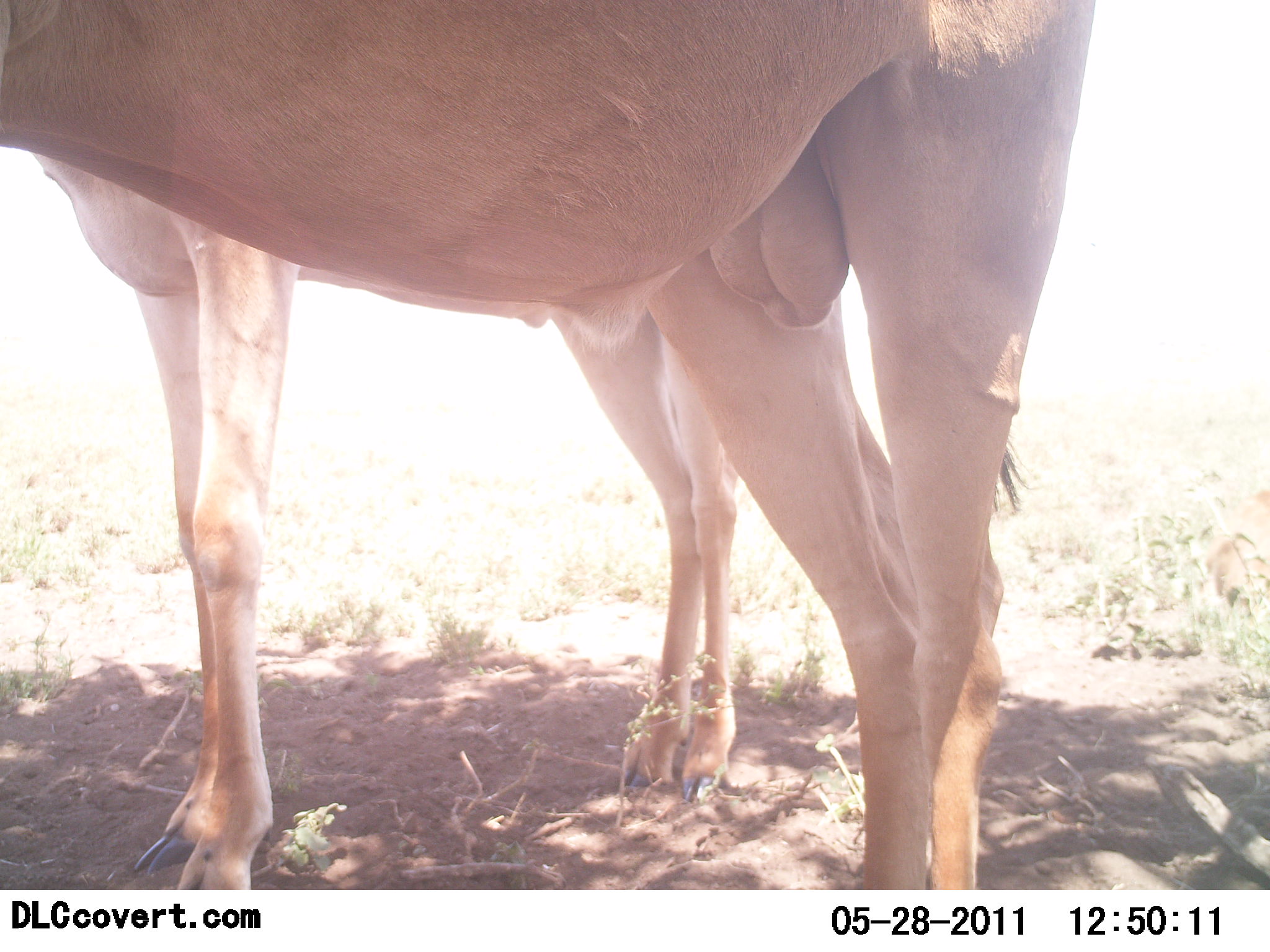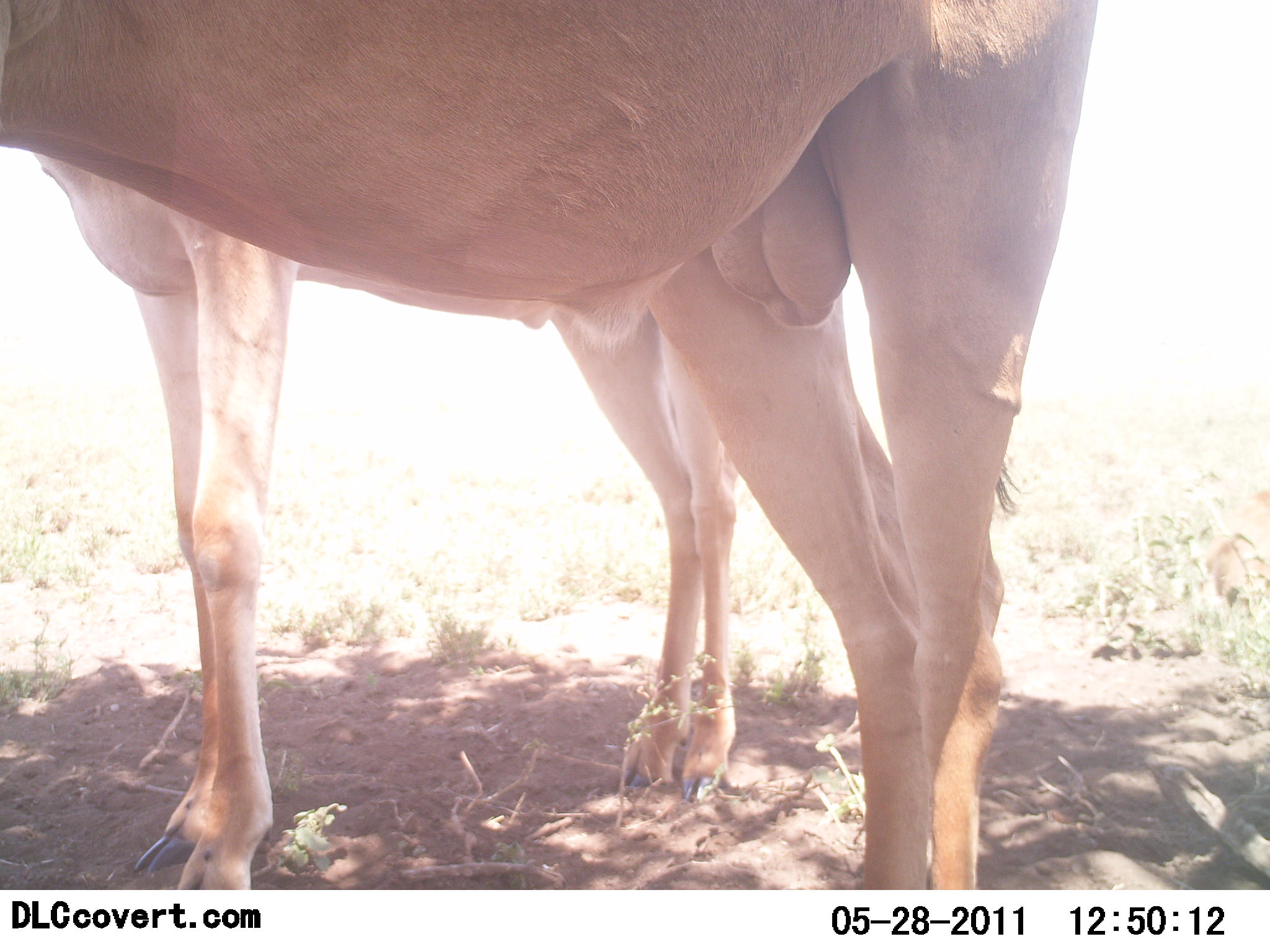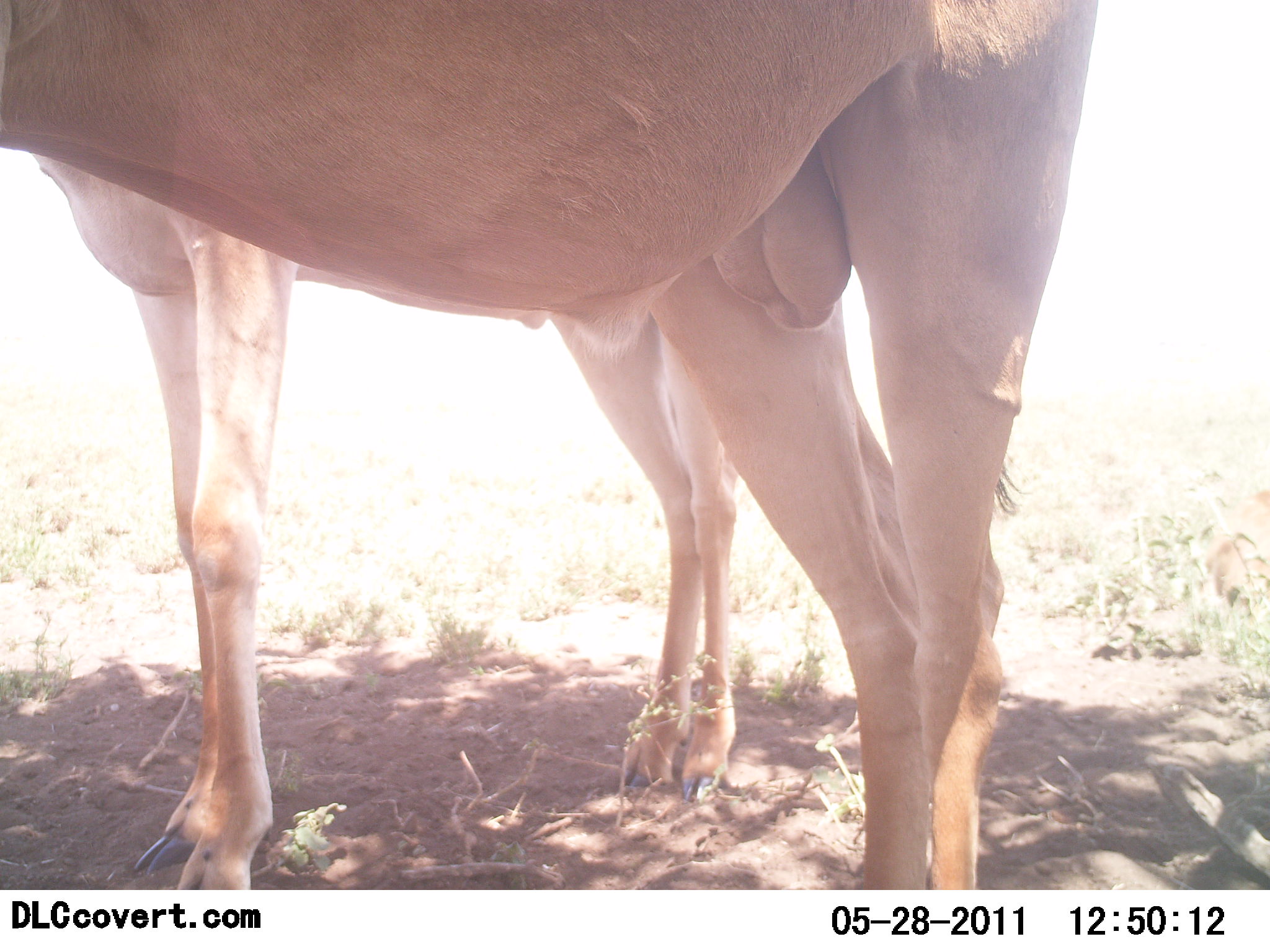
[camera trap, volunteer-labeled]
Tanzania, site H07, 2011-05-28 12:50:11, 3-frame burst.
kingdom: Animalia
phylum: Chordata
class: Mammalia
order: Artiodactyla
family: Bovidae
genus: Alcelaphus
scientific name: Alcelaphus buselaphus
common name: hartebeest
Hartebeest (Alcelaphus buselaphus), count 2. Behavior (volunteer vote fractions): standing 100%, resting 0%, moving 0%, interacting 0%. Young present (vote fraction): 10%. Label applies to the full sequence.